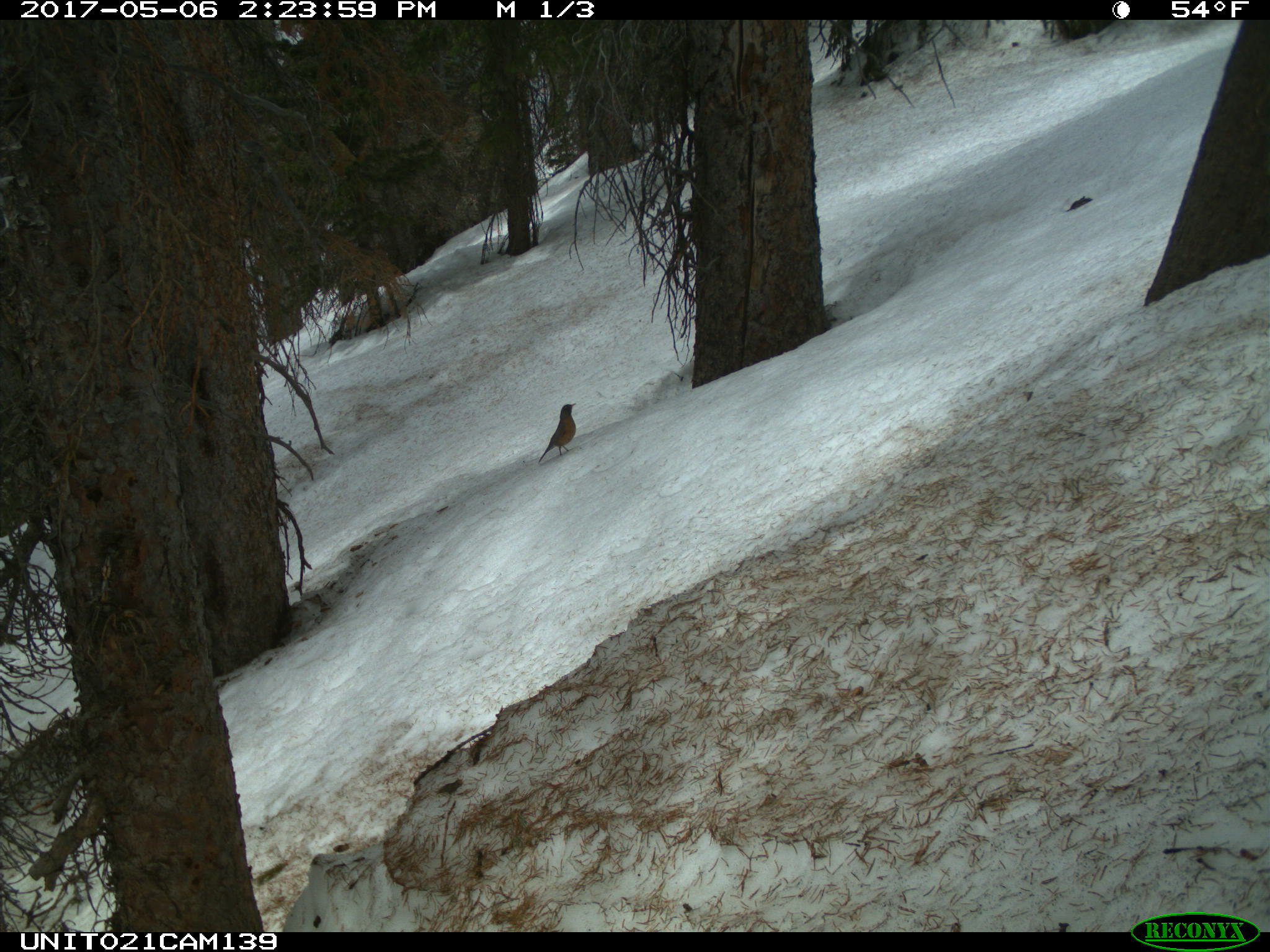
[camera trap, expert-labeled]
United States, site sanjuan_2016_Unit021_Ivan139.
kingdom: Animalia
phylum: Chordata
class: Aves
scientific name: Aves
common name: birds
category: unidentified bird